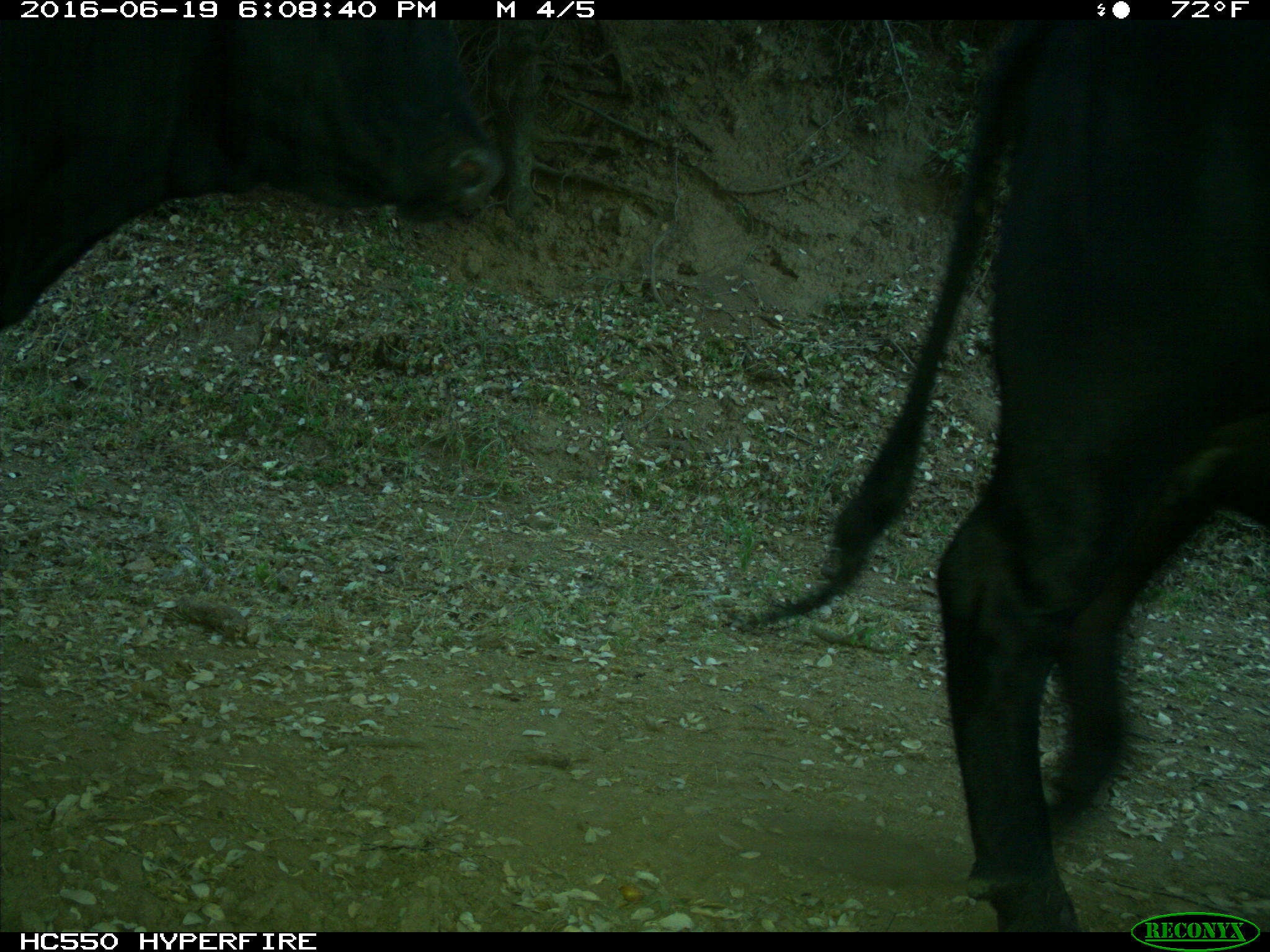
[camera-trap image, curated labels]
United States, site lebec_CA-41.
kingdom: Animalia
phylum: Chordata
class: Mammalia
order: Artiodactyla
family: Bovidae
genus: Bos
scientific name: Bos taurus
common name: domestic cow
Bos taurus (domestic cow).